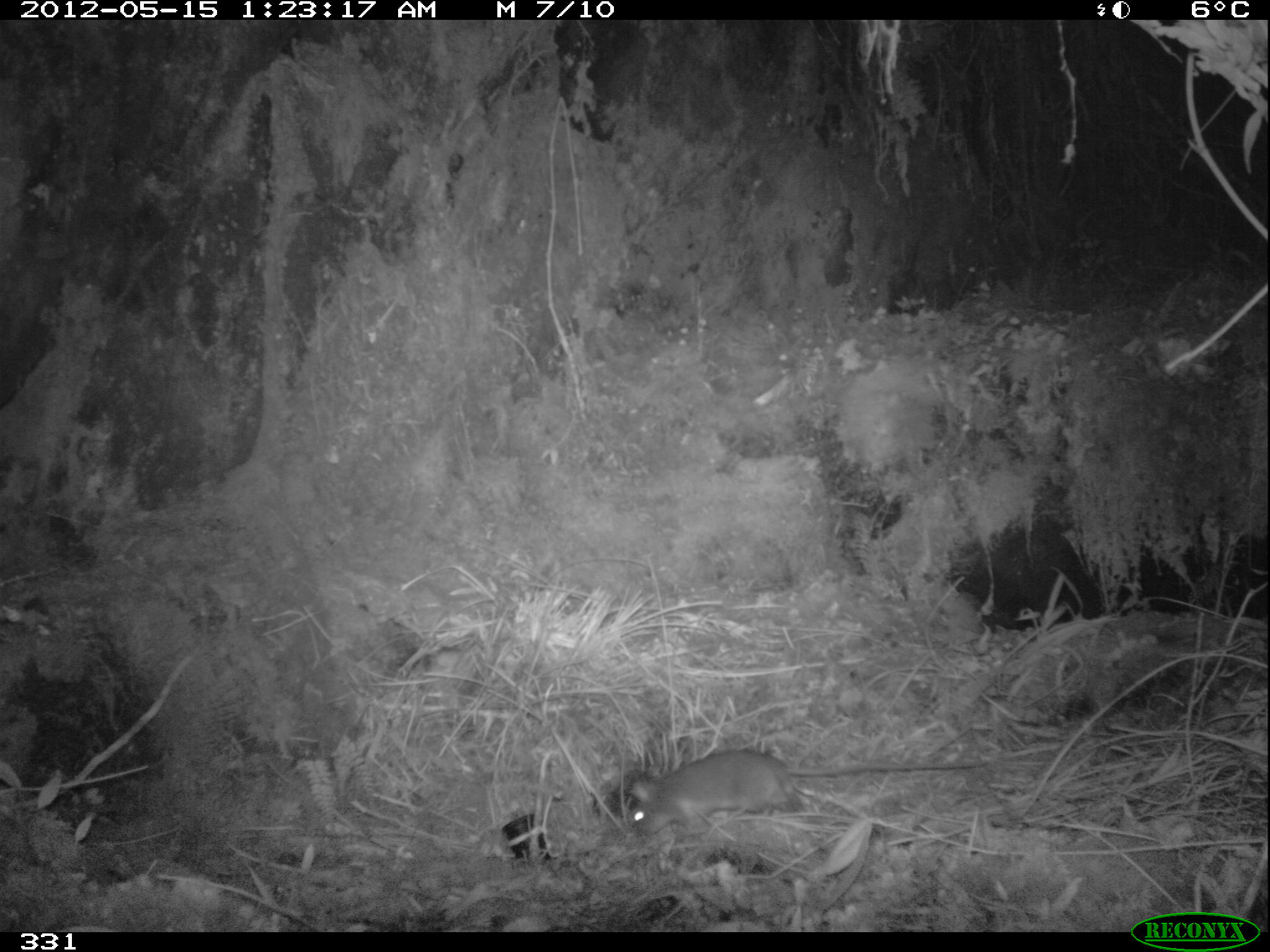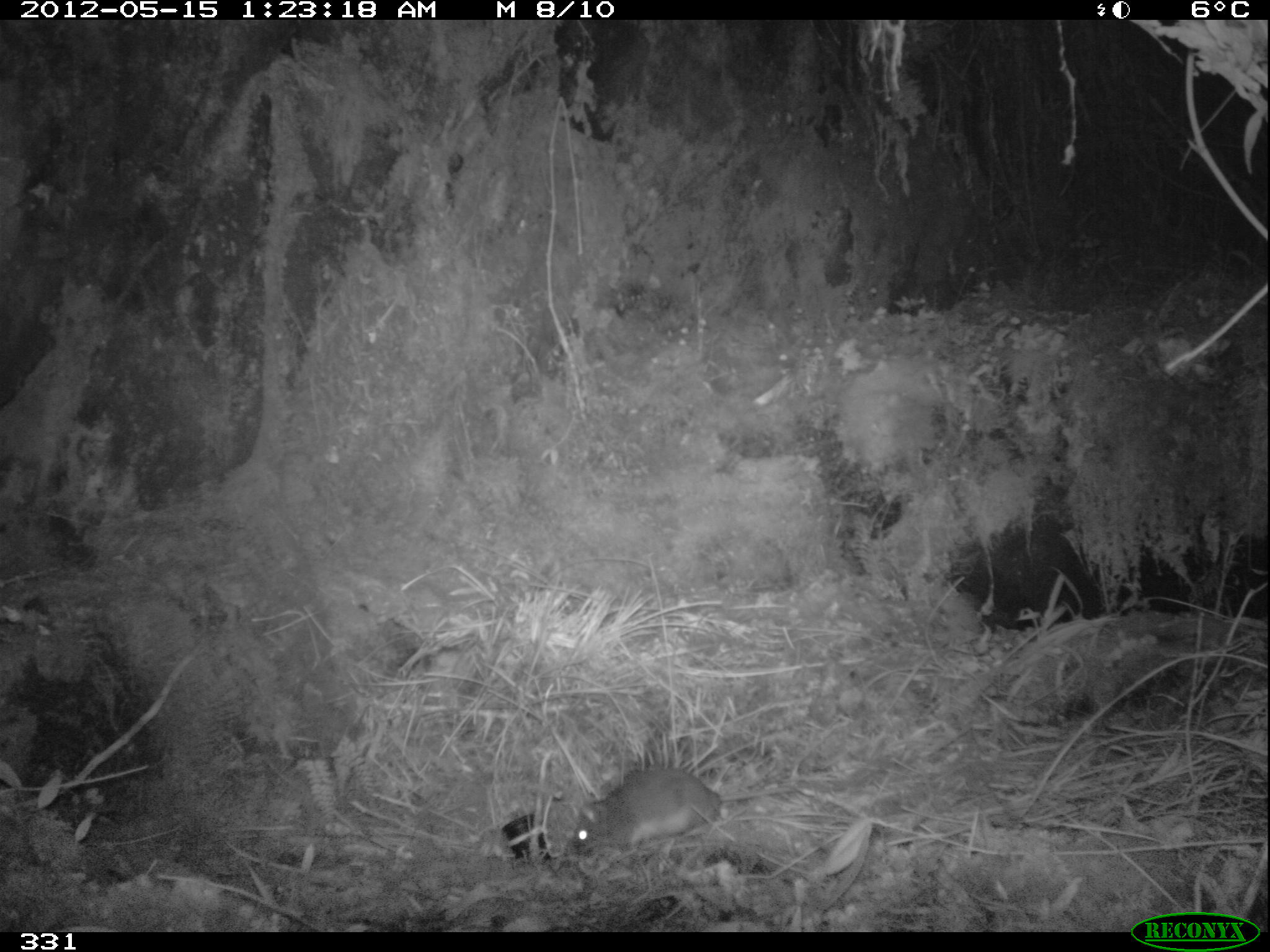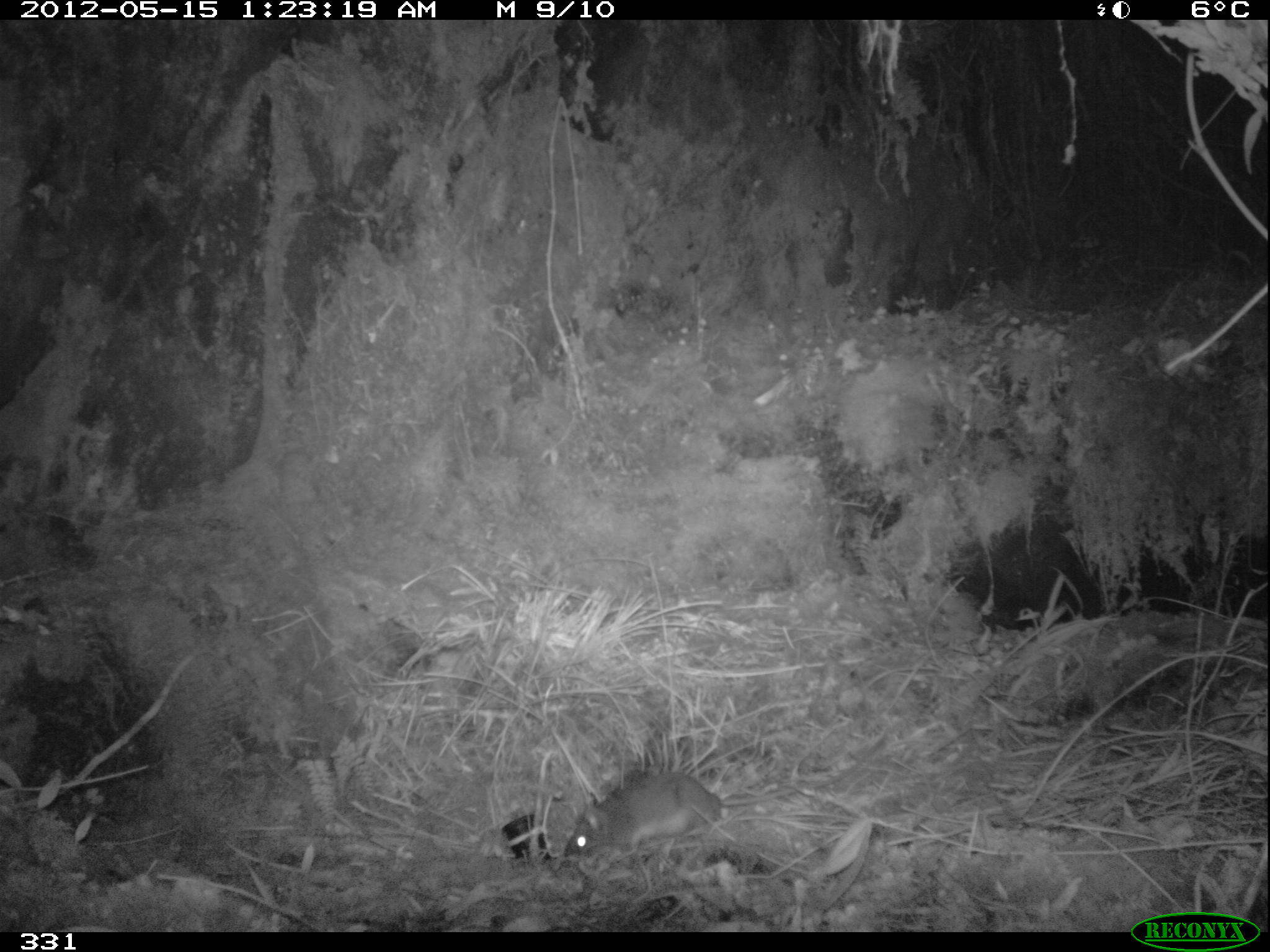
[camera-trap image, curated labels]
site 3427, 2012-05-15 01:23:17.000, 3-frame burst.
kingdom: Animalia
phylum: Chordata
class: Mammalia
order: Rodentia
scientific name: Rodentia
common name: rodents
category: unknown rodent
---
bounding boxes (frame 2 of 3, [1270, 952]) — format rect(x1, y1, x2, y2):
unknown rodent: rect(564, 764, 885, 870)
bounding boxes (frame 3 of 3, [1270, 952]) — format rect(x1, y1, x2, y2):
unknown rodent: rect(554, 738, 886, 882)